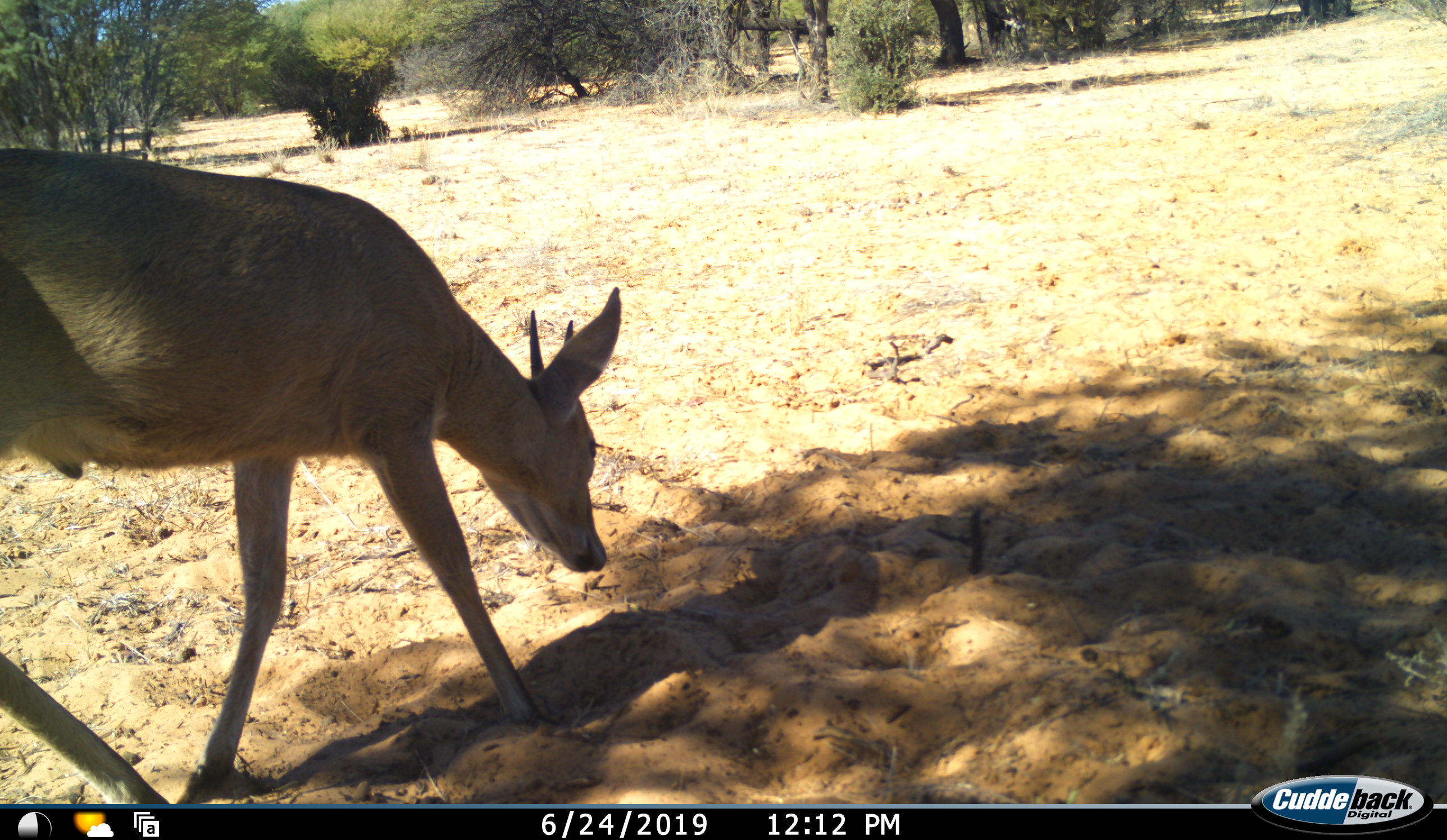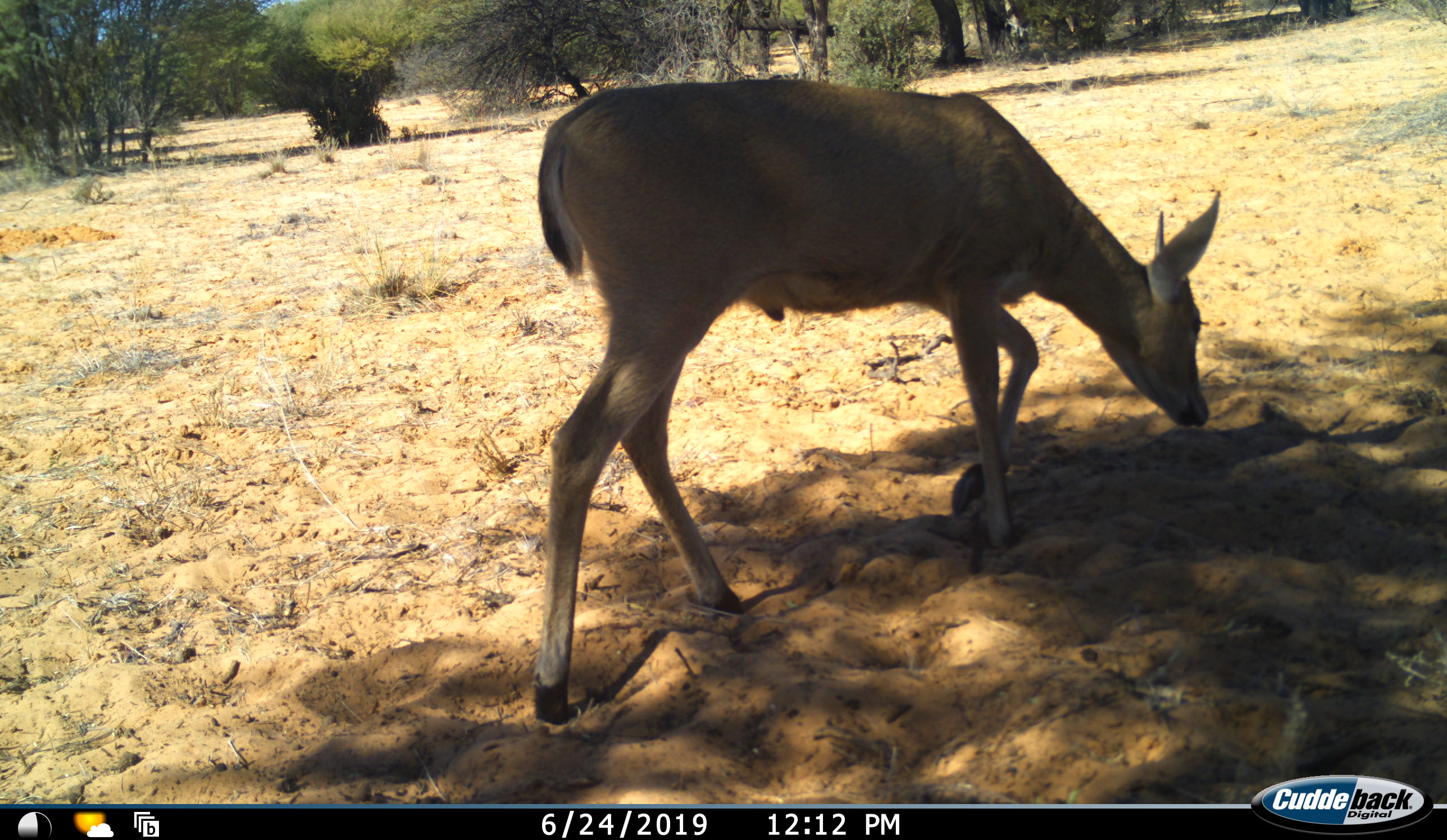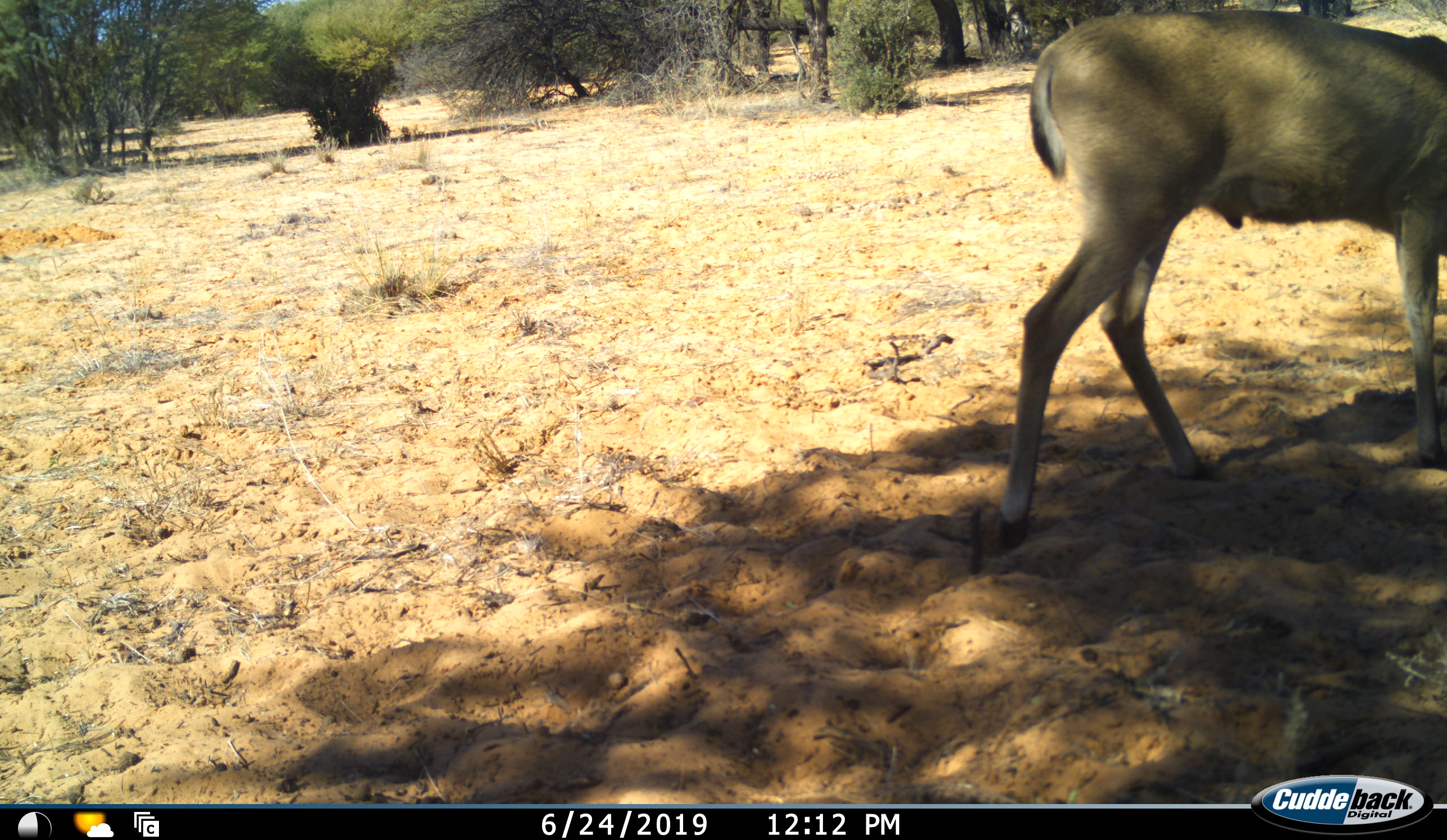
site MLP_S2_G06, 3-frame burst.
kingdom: Animalia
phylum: Chordata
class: Mammalia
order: Artiodactyla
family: Bovidae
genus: Sylvicapra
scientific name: Sylvicapra grimmia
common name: common duiker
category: duikercommongrey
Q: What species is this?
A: Duikercommongrey (common duiker) (Sylvicapra grimmia).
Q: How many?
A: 1.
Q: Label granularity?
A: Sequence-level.